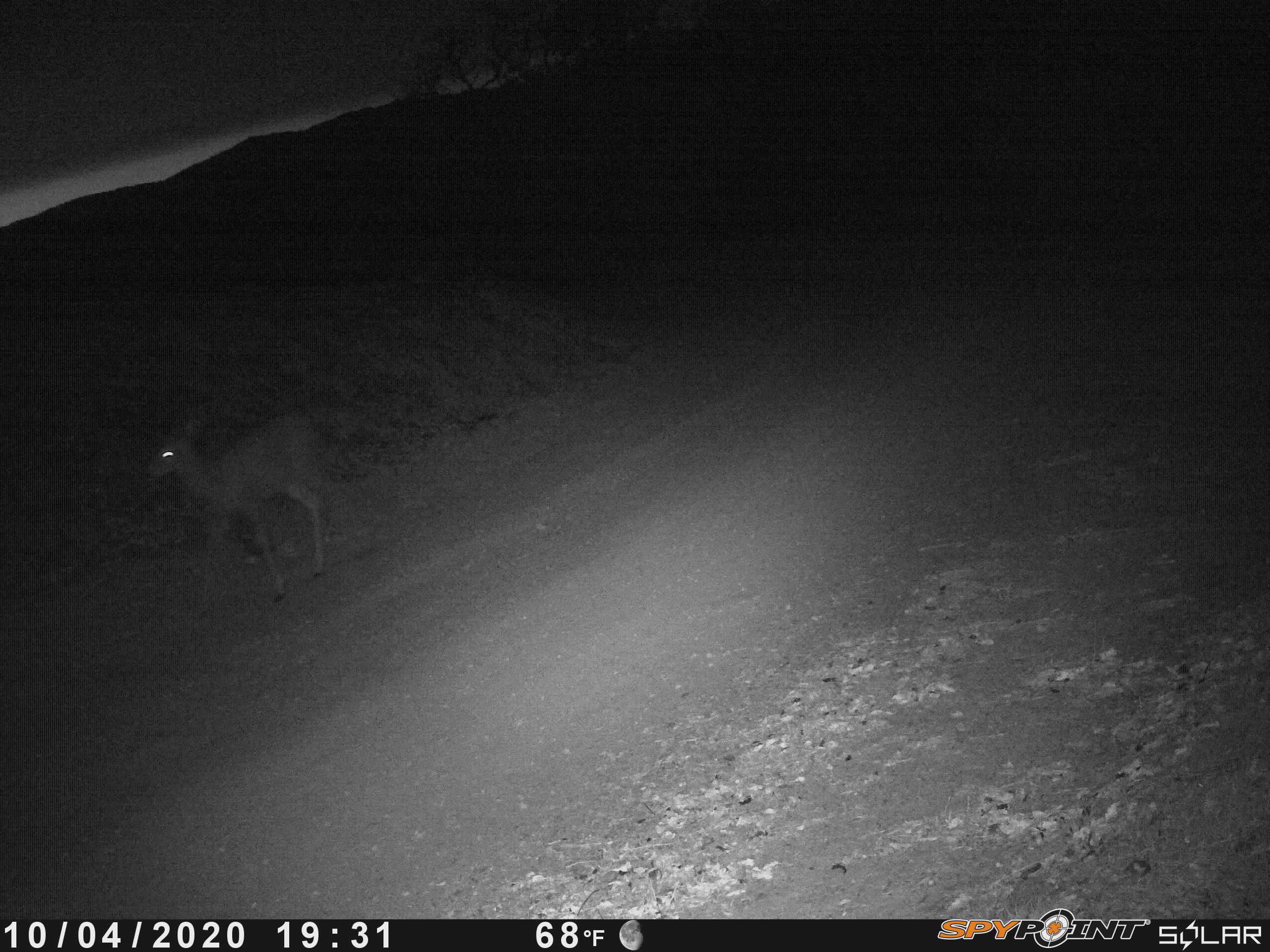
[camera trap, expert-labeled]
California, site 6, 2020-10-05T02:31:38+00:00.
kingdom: Animalia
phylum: Chordata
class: Mammalia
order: Artiodactyla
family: Cervidae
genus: Odocoileus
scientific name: Odocoileus hemionus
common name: mule deer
Mule deer (Odocoileus hemionus).